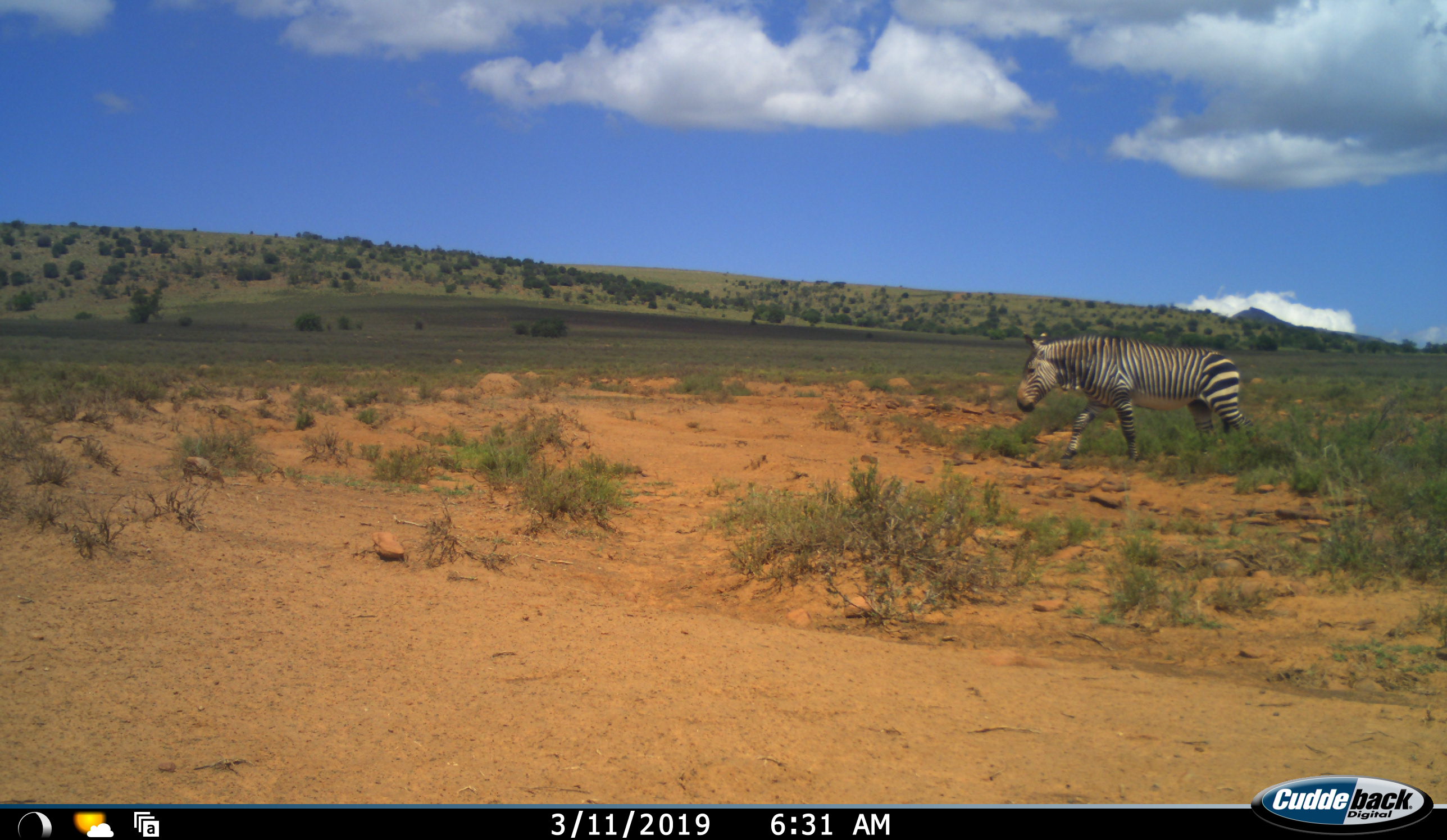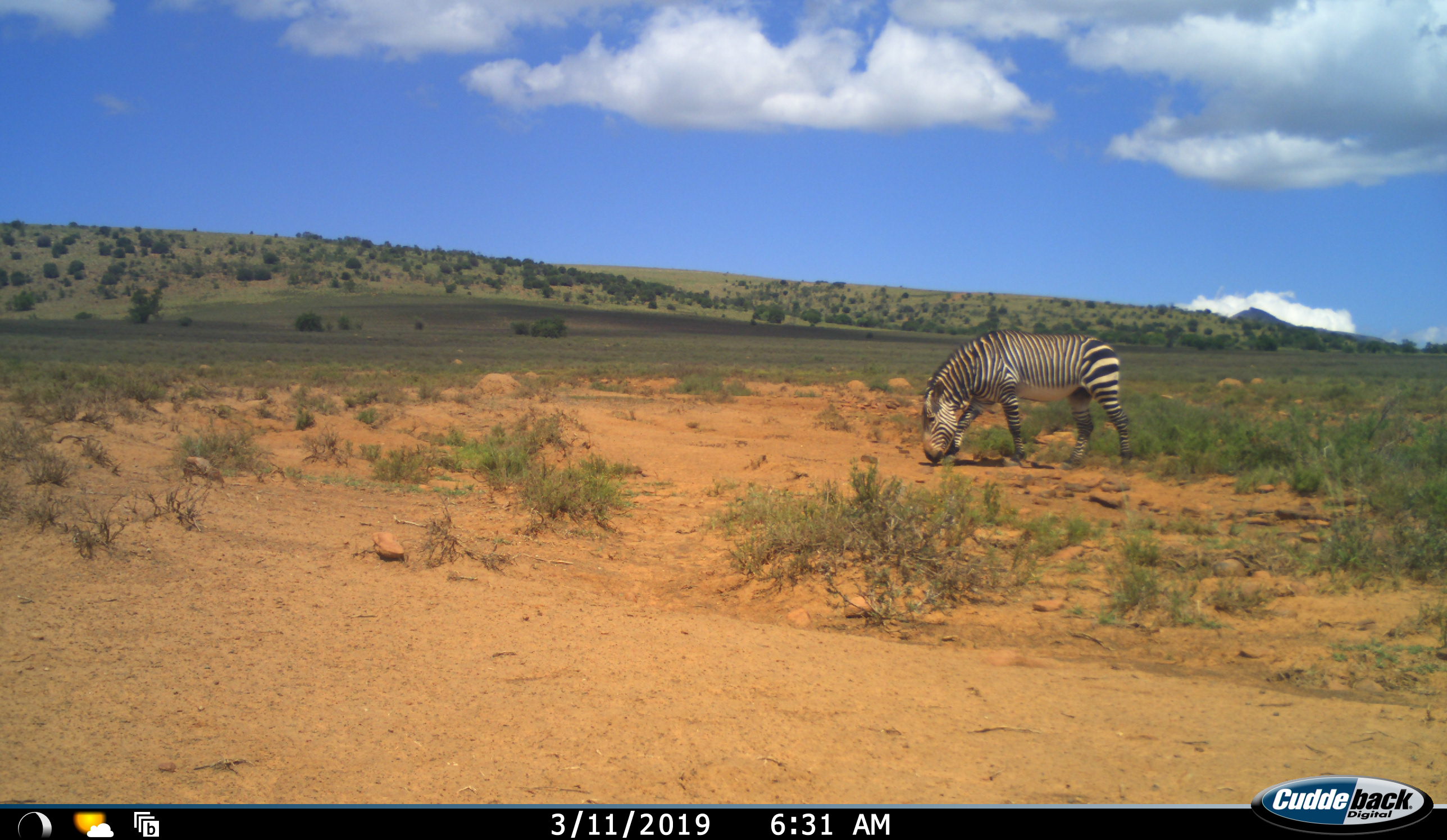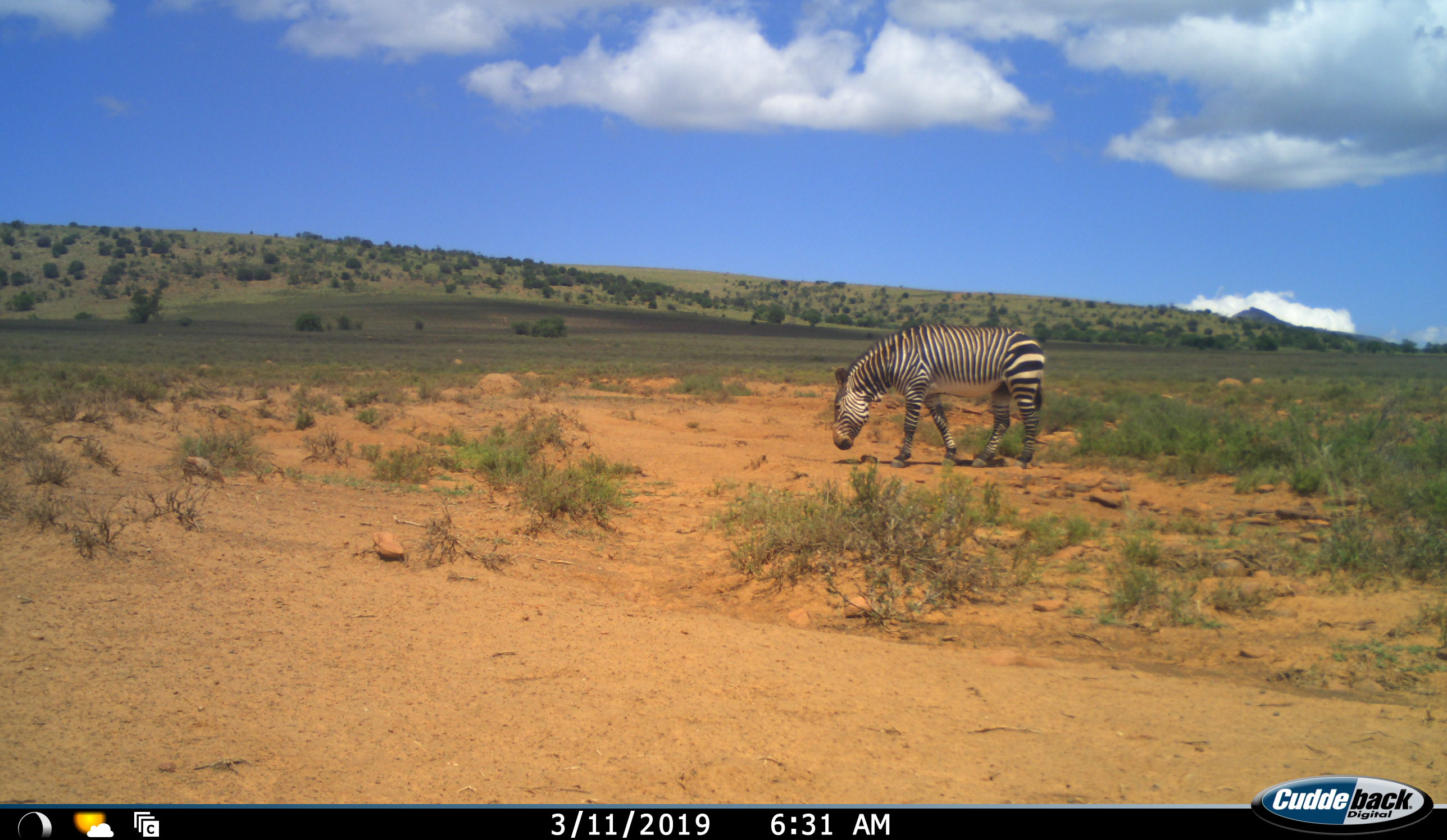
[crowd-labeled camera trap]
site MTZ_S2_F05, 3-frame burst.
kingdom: Animalia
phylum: Chordata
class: Mammalia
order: Perissodactyla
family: Equidae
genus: Equus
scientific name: Equus zebra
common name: mountain zebra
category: zebramountain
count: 1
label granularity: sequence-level